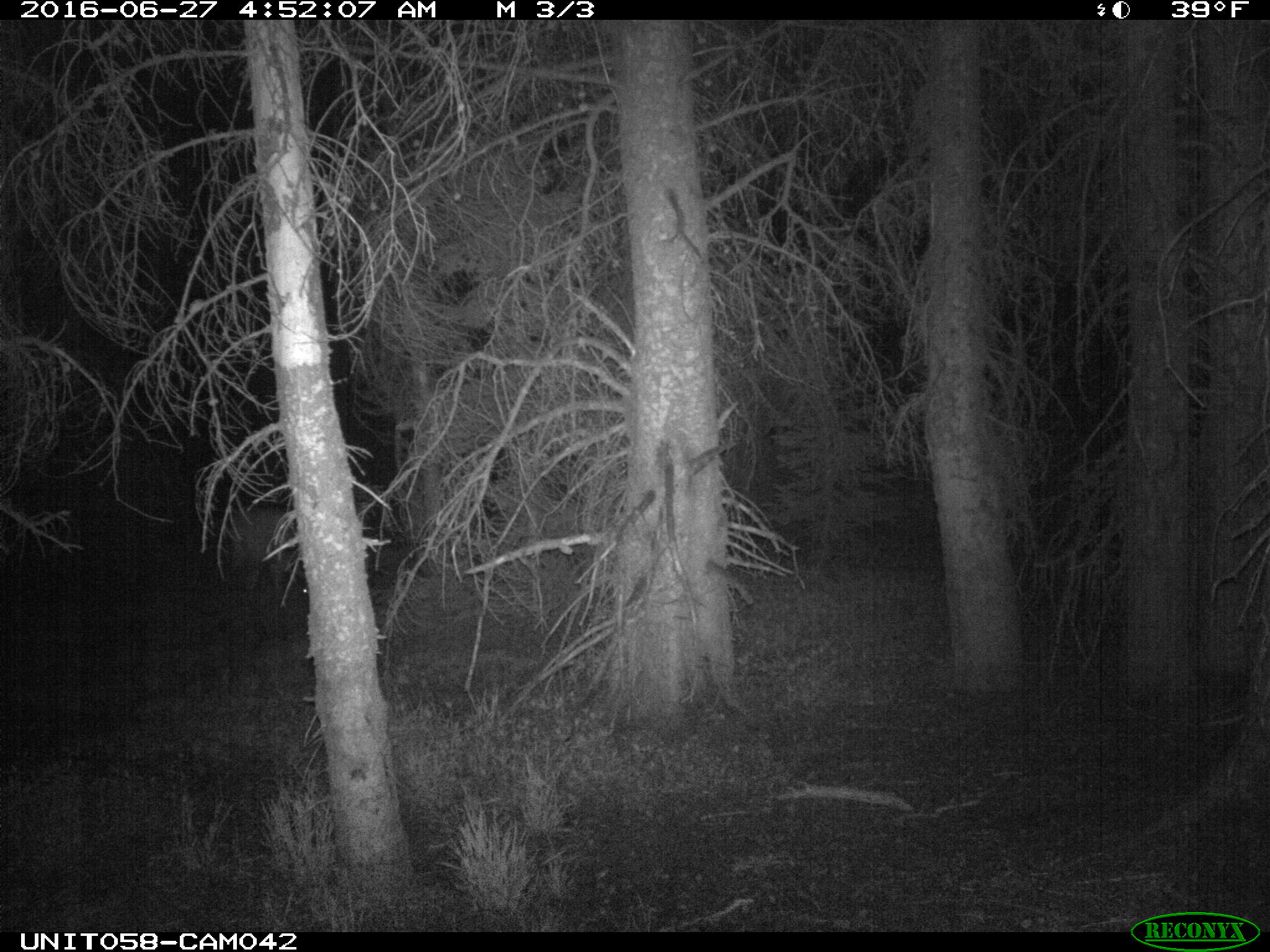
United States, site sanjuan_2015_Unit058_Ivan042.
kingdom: Animalia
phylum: Chordata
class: Mammalia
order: Artiodactyla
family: Cervidae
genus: Cervus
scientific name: Cervus elaphus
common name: red deer